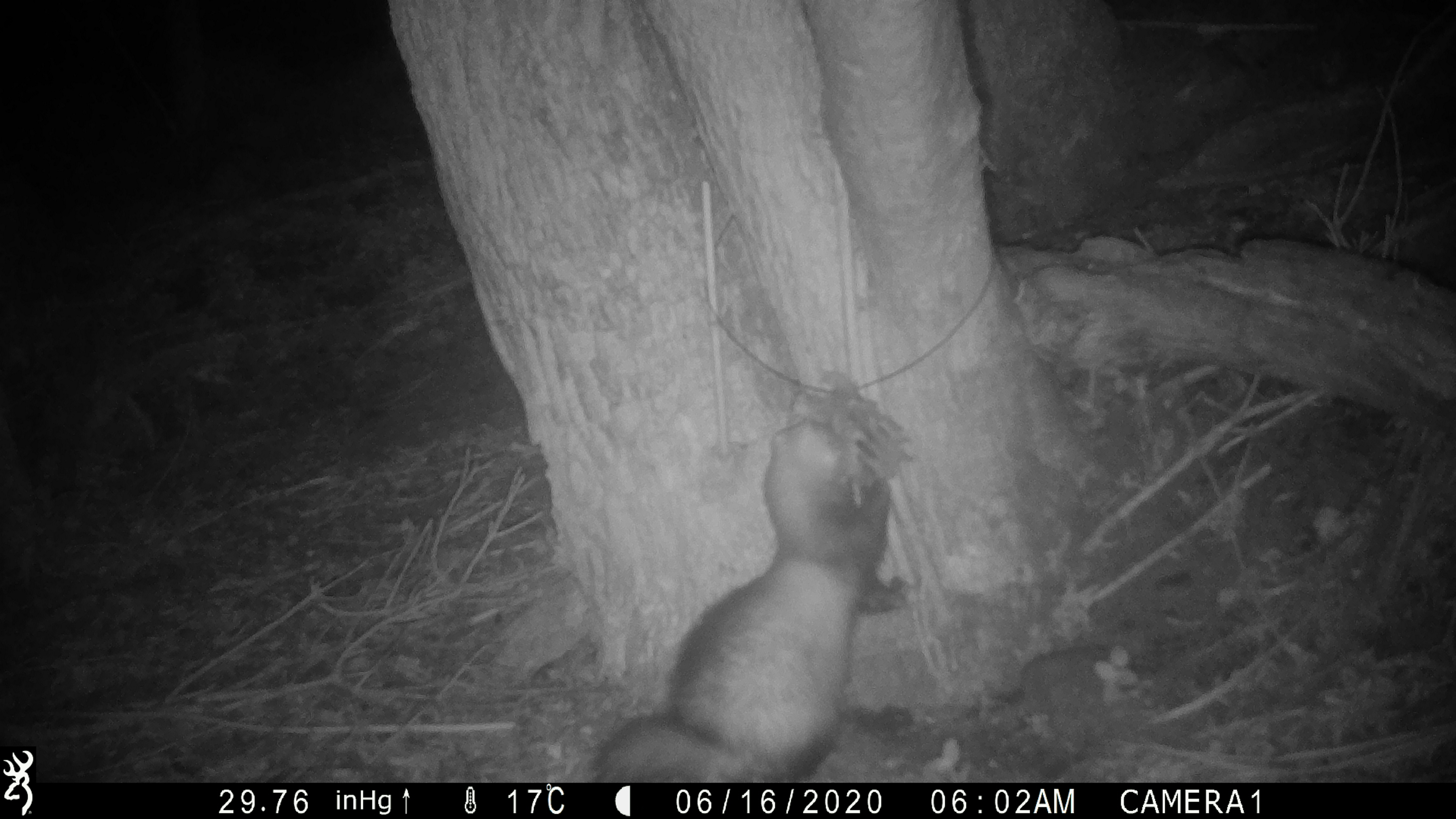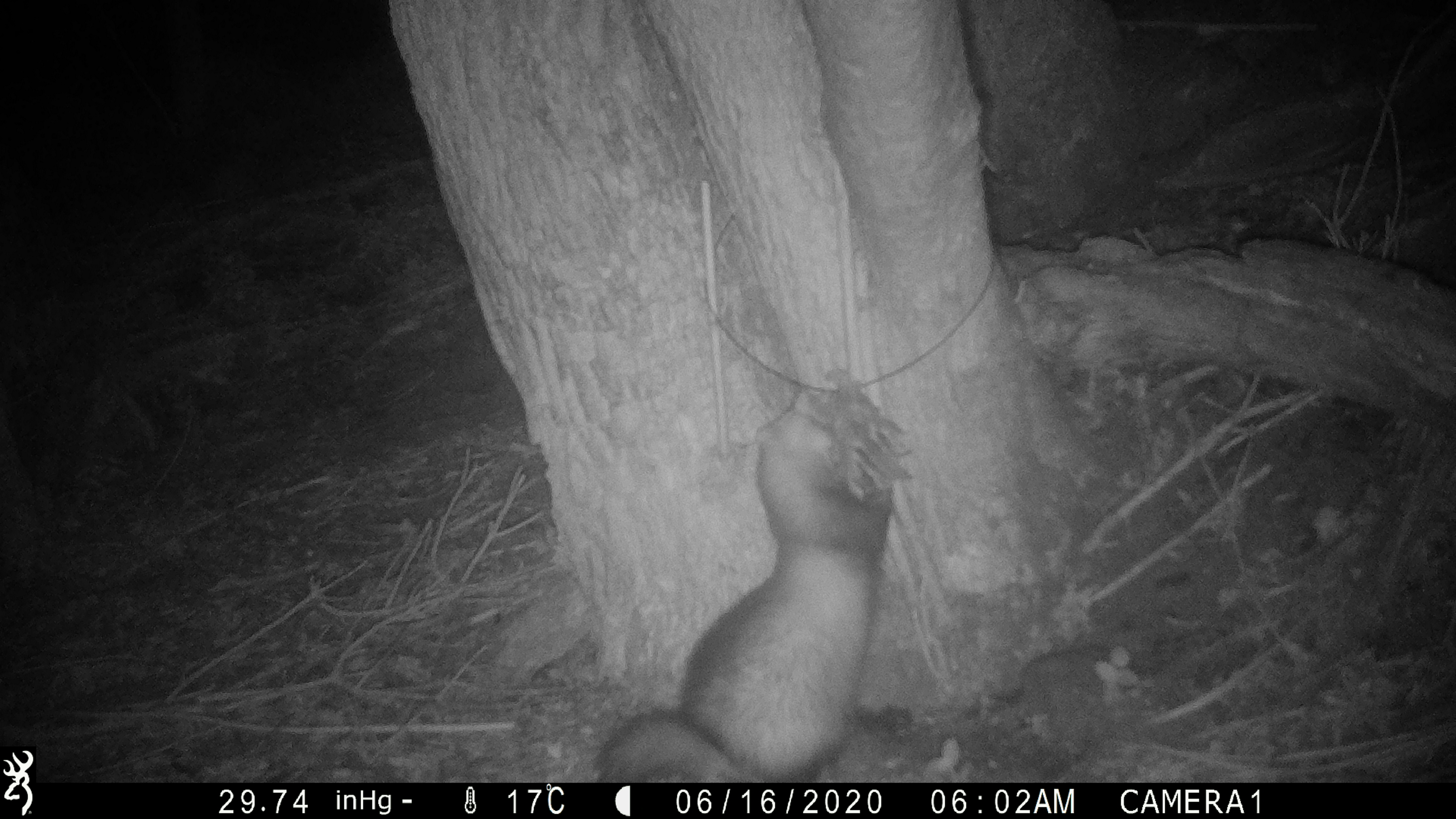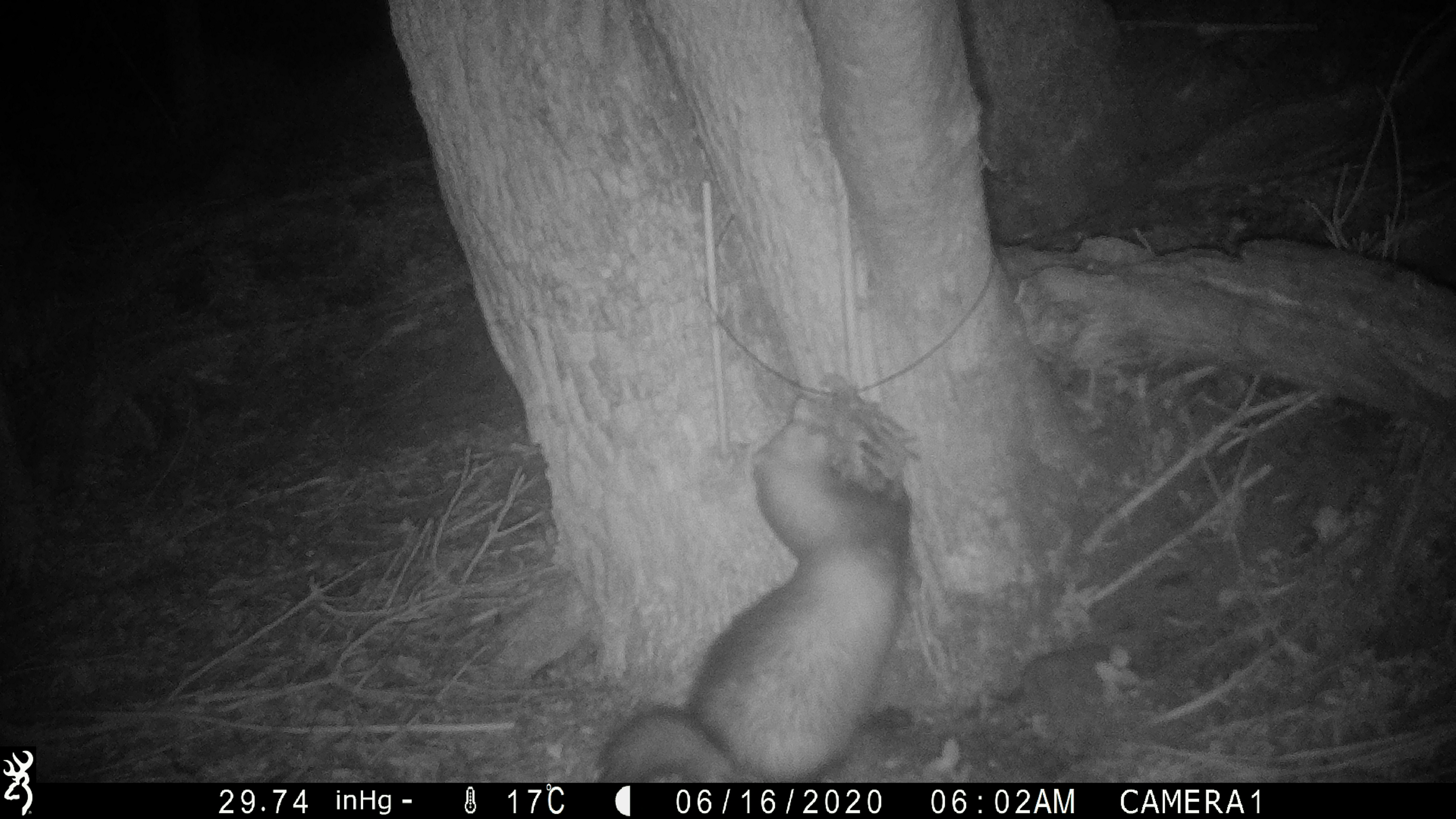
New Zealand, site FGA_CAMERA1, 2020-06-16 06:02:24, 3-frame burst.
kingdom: Animalia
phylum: Chordata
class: Mammalia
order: Carnivora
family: Mustelidae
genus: Mustela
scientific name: Mustela furo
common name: ferret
Ferret (Mustela furo).